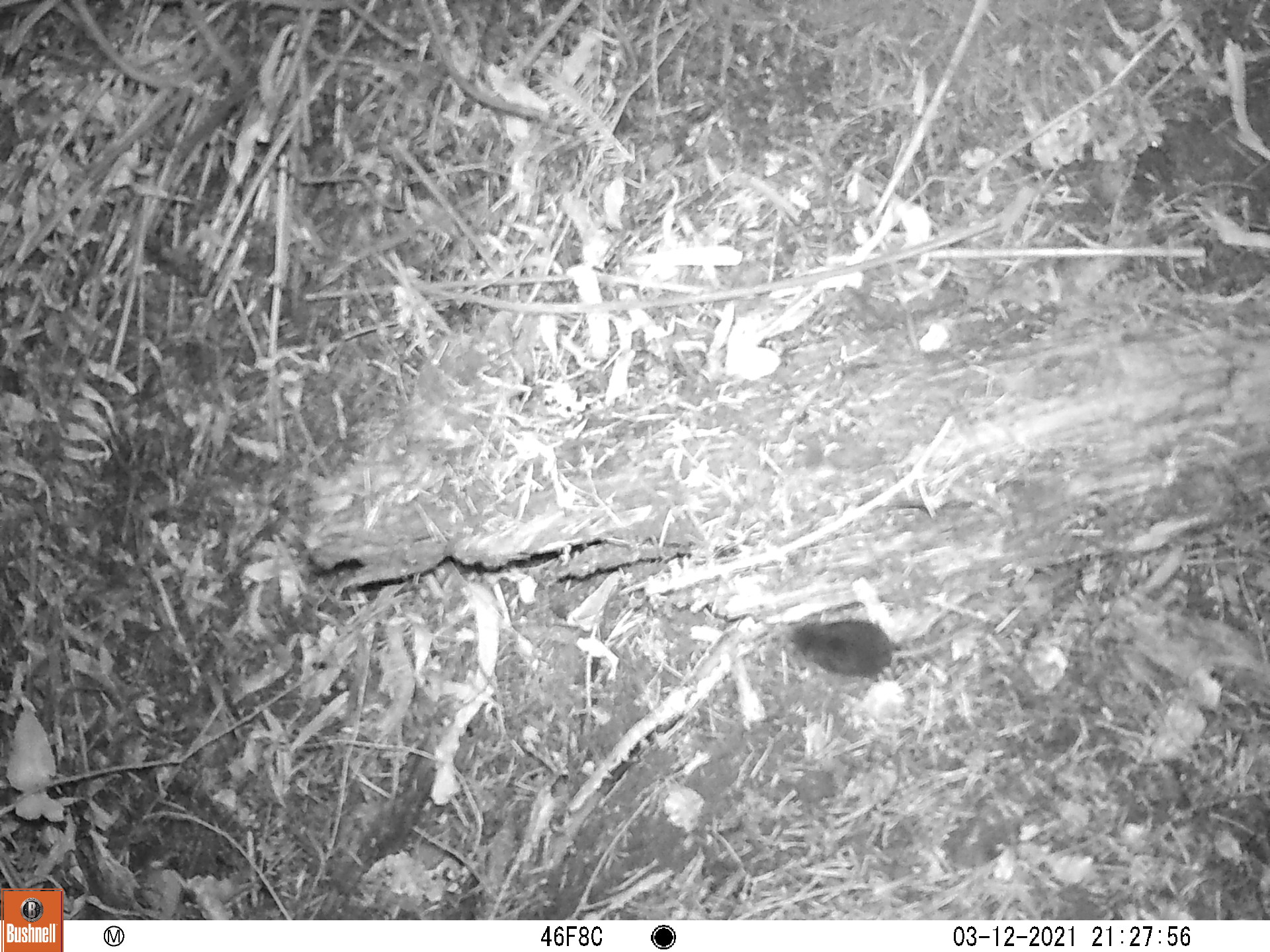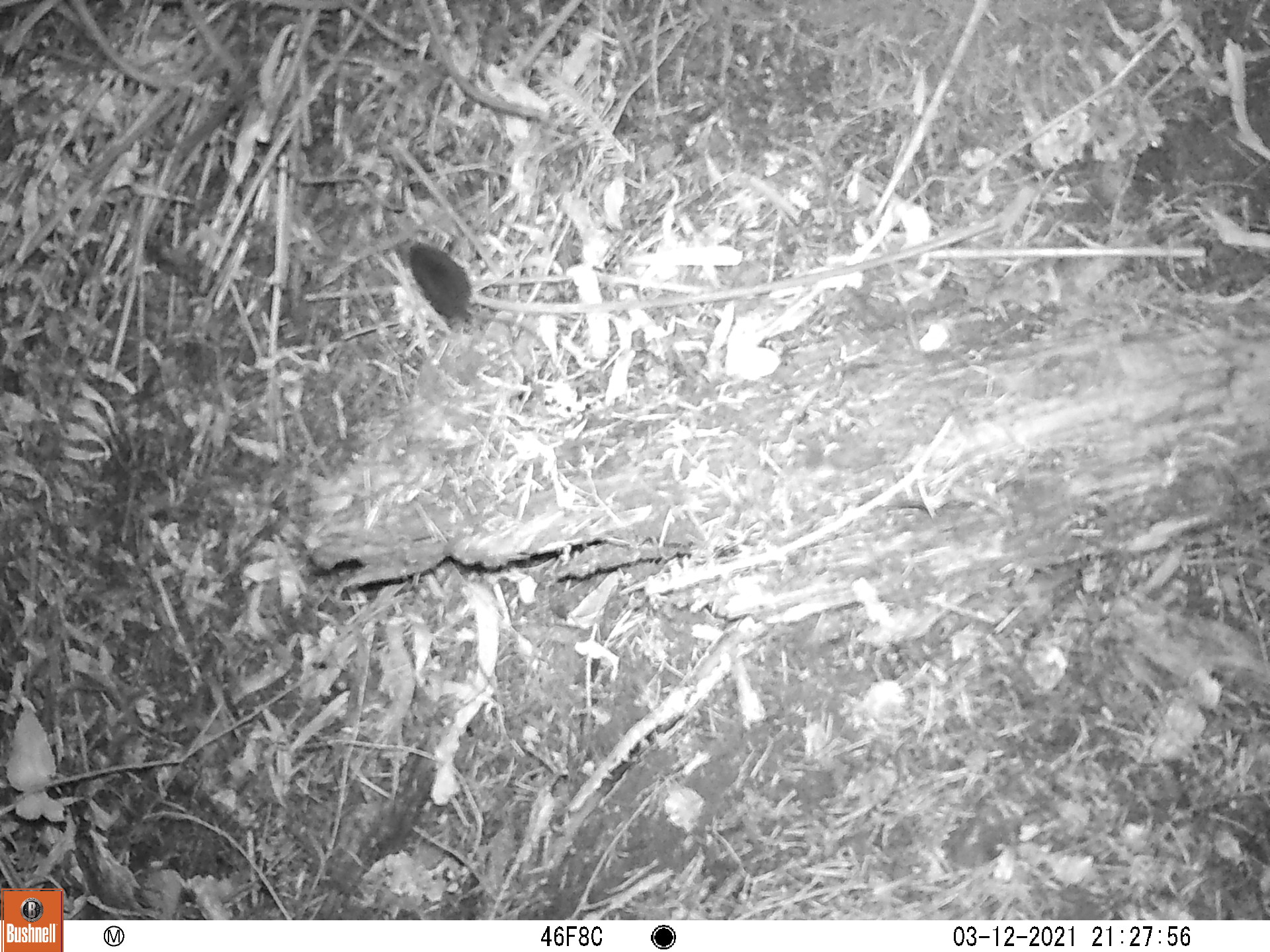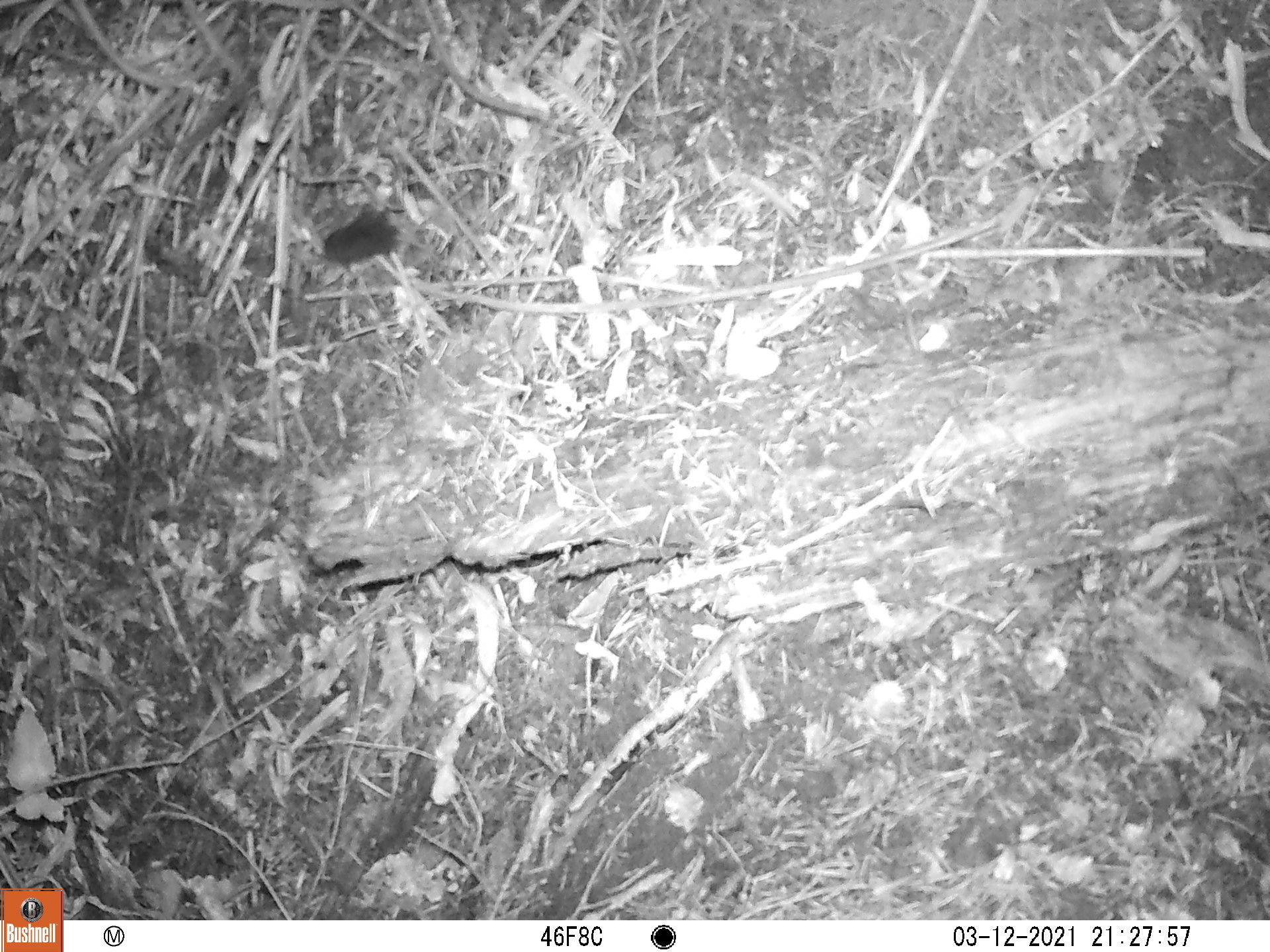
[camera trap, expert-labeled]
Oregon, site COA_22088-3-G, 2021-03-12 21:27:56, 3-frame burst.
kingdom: Animalia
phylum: Chordata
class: Mammalia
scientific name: Mammalia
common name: small mammal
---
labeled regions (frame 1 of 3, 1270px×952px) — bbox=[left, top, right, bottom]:
small mammal: bbox=[751, 561, 1058, 715]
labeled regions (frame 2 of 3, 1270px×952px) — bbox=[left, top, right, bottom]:
small mammal: bbox=[362, 185, 613, 432]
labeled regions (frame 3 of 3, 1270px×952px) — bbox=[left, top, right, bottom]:
small mammal: bbox=[282, 175, 512, 328]